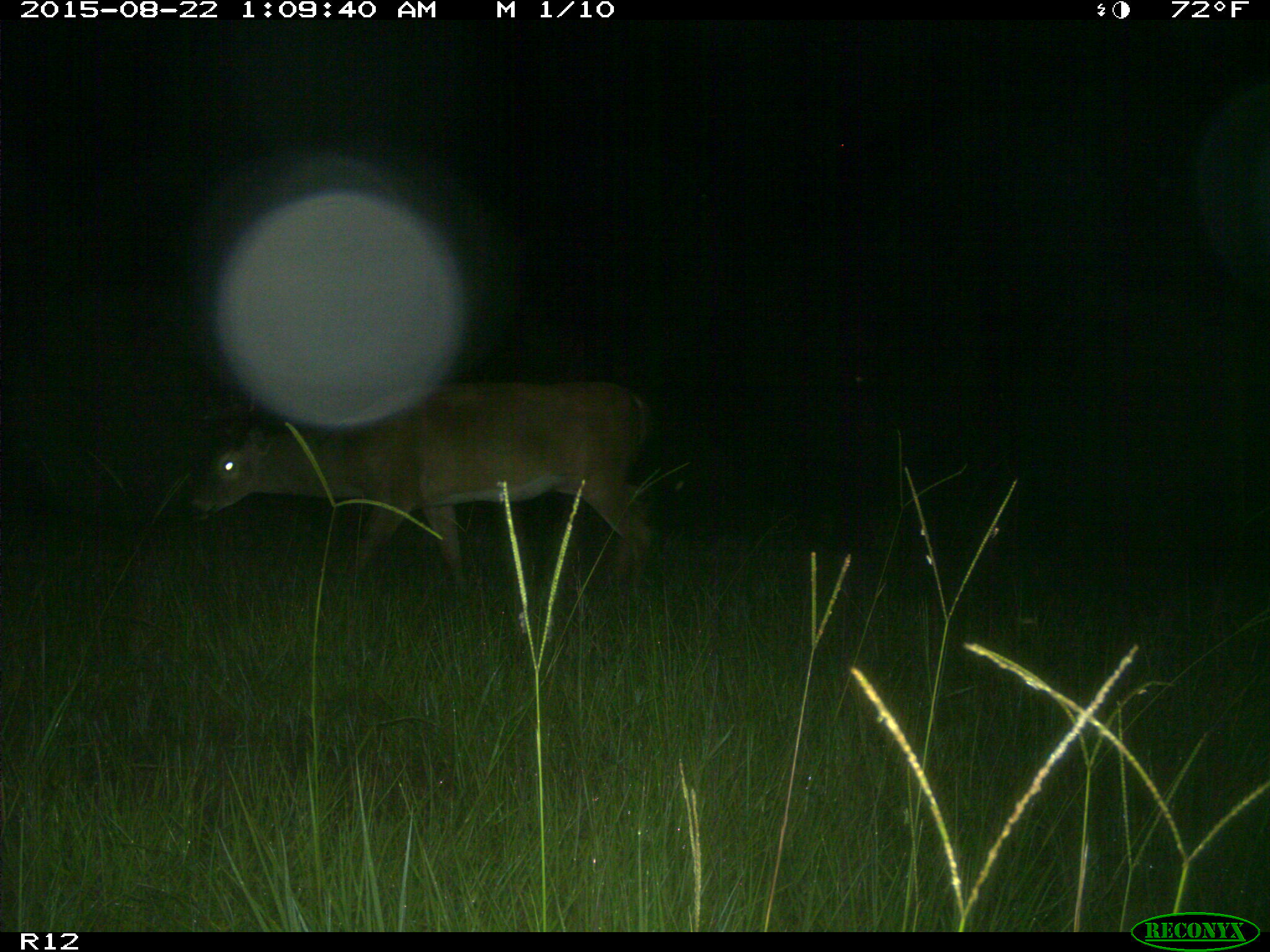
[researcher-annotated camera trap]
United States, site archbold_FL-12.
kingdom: Animalia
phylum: Chordata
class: Mammalia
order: Artiodactyla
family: Cervidae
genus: Odocoileus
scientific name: Odocoileus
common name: deer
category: unidentified deer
Unidentified deer (deer) (Odocoileus).